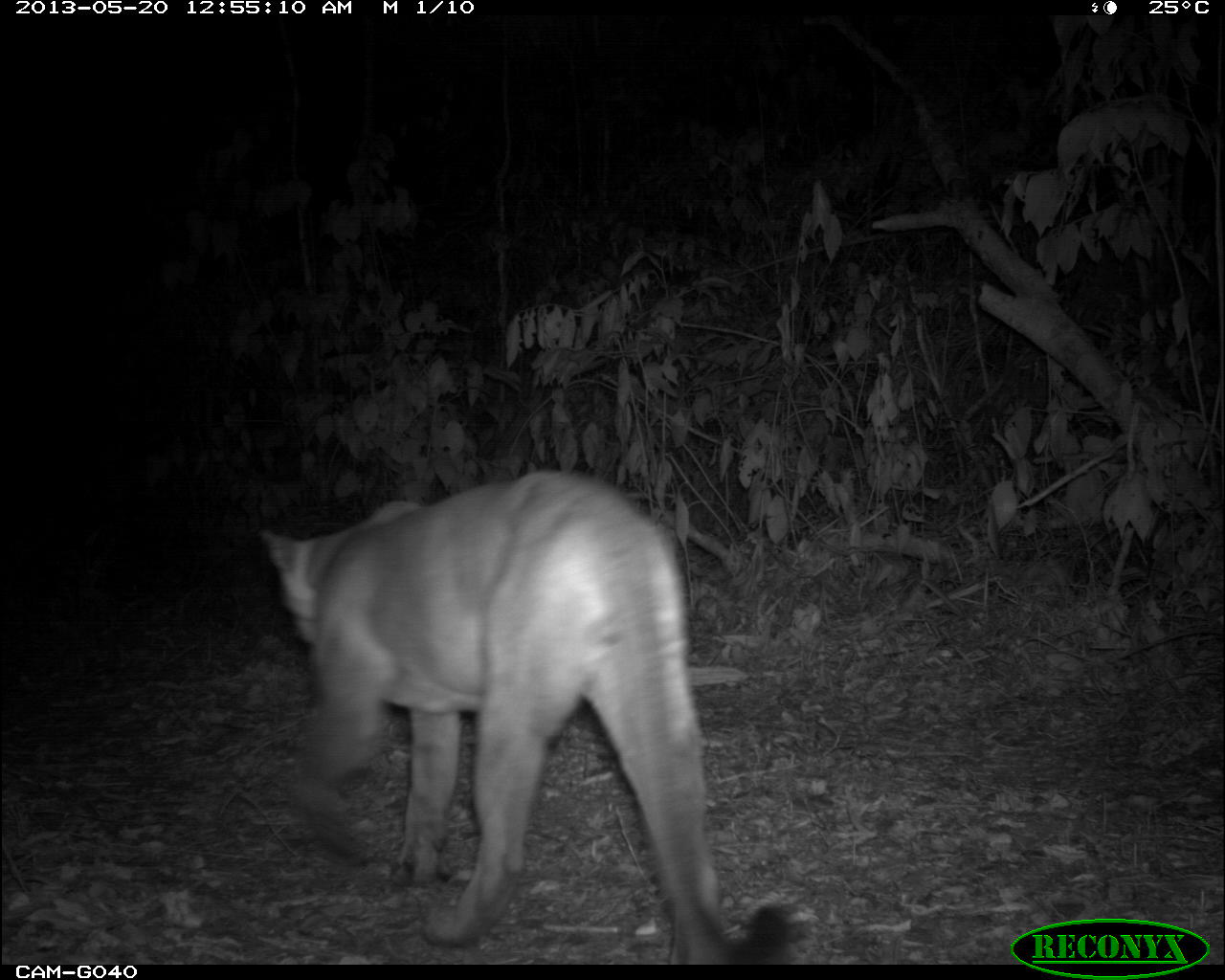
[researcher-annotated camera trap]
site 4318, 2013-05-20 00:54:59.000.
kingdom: Animalia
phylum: Chordata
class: Mammalia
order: Carnivora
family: Felidae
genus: Puma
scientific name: Puma concolor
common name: mountain lion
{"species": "Puma concolor (mountain lion)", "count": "1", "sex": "male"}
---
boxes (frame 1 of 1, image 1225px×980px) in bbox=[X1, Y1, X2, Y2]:
puma concolor: bbox=[255, 464, 800, 964]